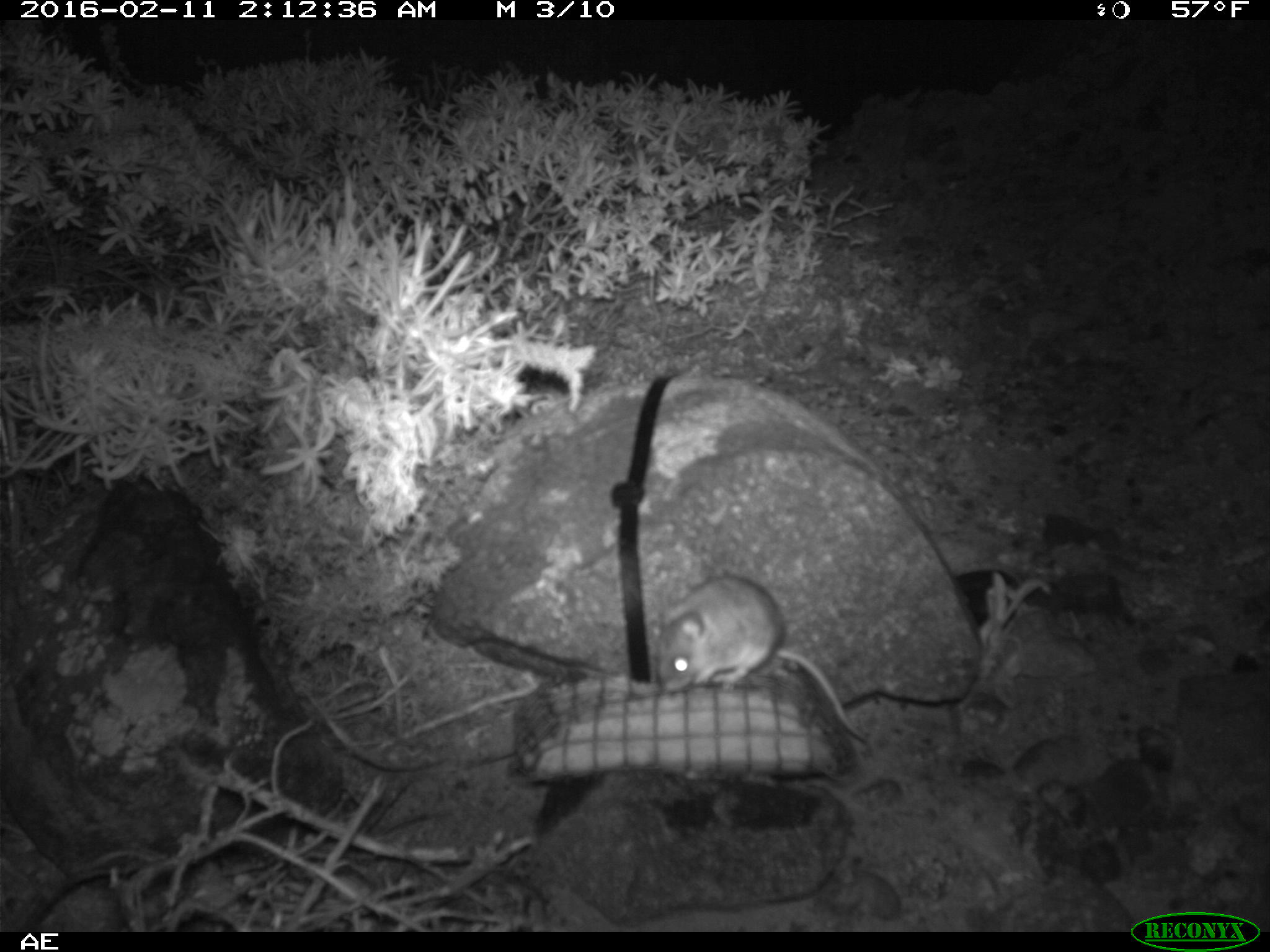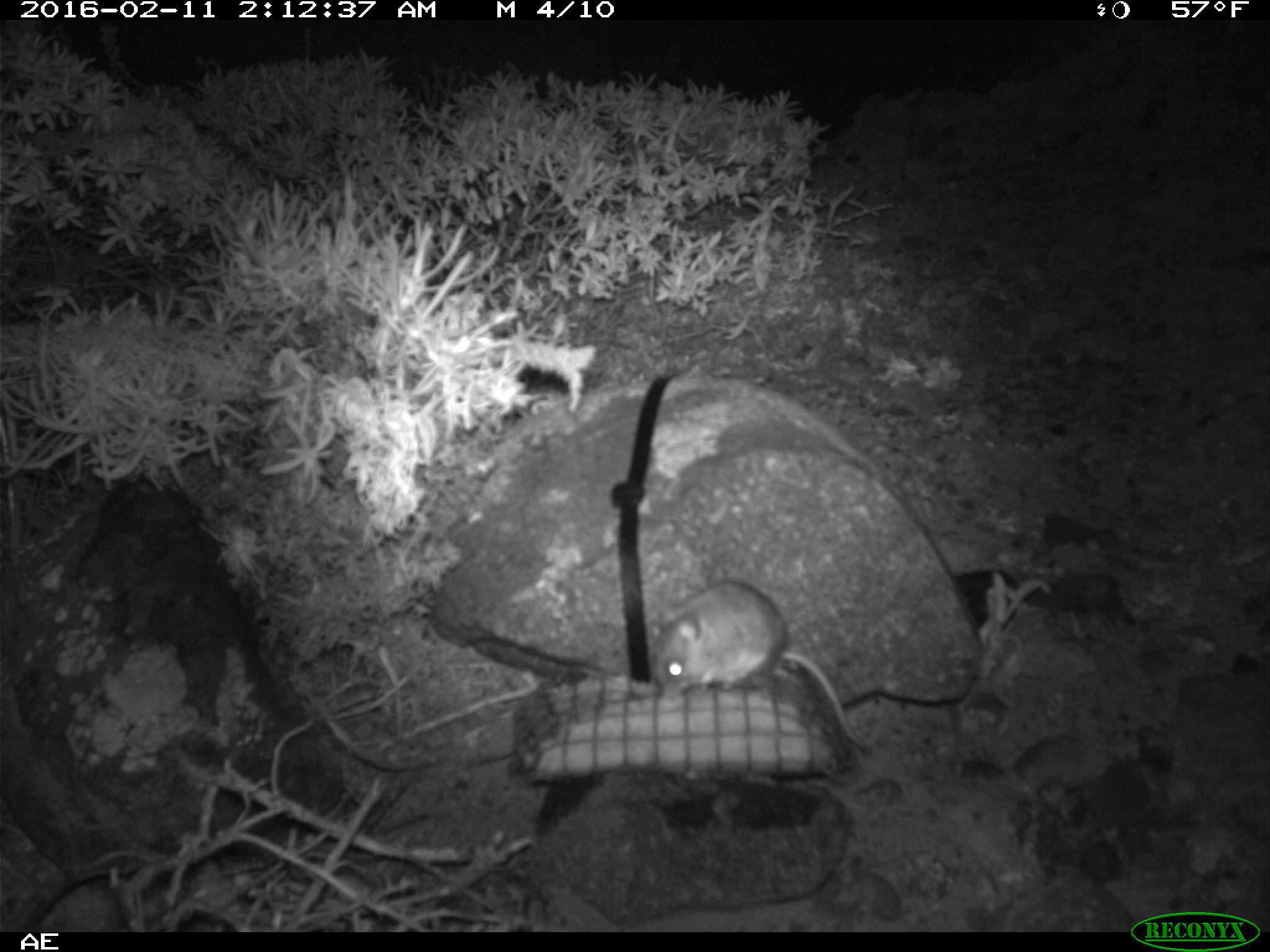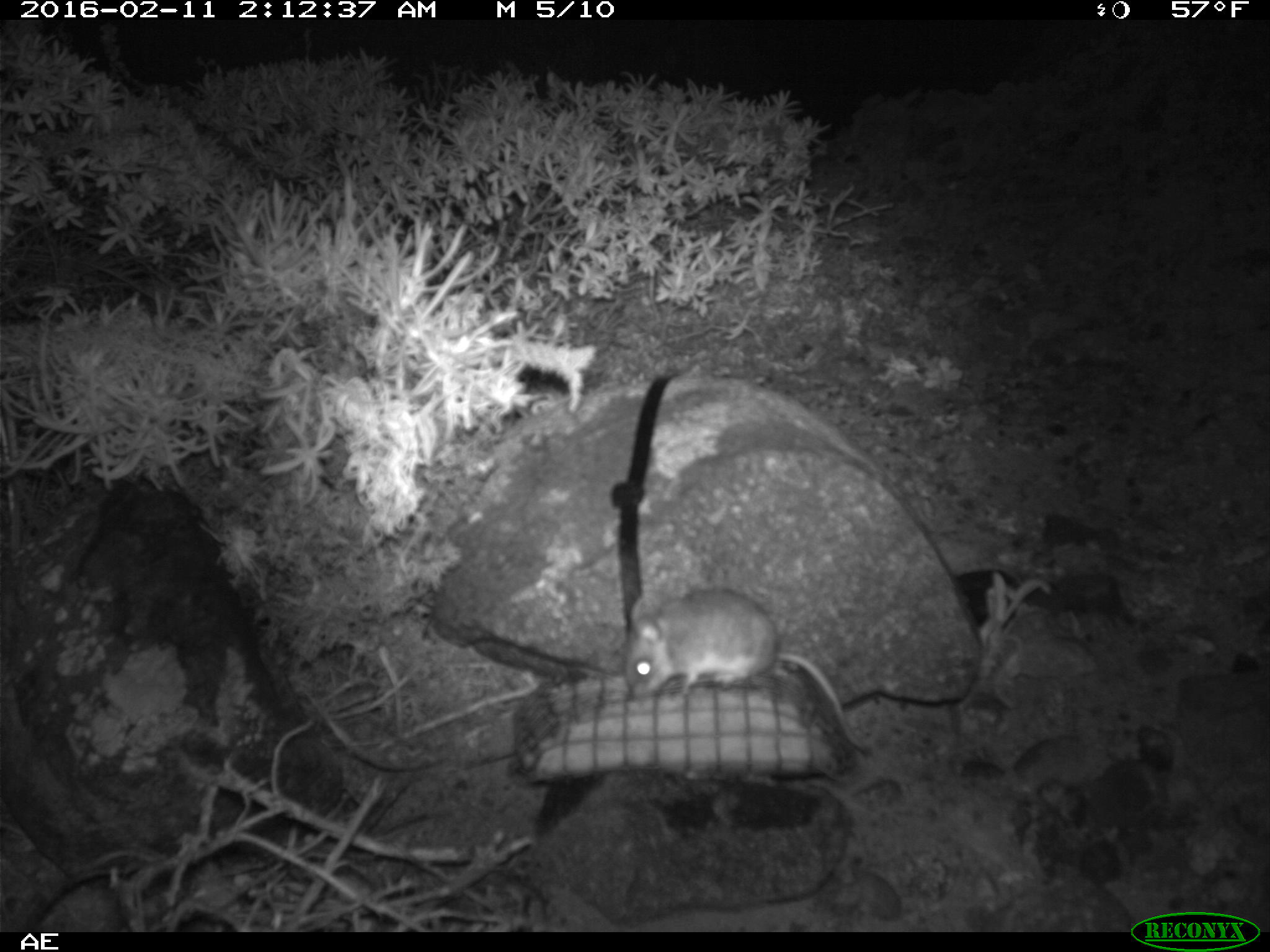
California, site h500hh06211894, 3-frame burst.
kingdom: Animalia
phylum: Chordata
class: Mammalia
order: Rodentia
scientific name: Rodentia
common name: rodent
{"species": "rodent (Rodentia)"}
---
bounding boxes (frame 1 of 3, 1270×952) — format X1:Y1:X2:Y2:
rodent: 650:573:872:747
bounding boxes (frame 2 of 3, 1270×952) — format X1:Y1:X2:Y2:
rodent: 650:580:873:755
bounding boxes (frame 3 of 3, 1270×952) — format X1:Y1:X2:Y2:
rodent: 623:586:874:751